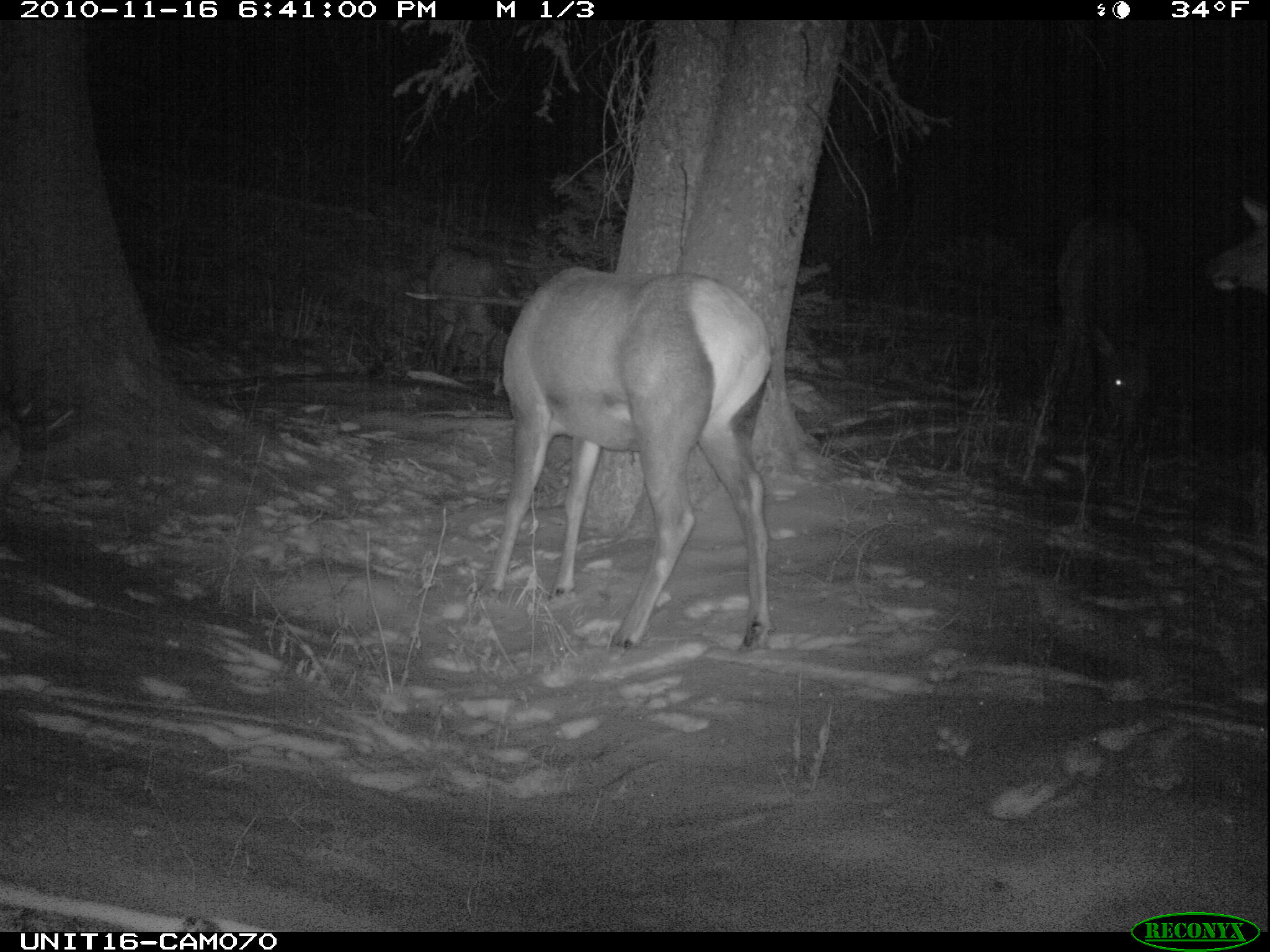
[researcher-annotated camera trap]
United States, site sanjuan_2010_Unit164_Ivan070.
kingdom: Animalia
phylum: Chordata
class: Mammalia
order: Artiodactyla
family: Cervidae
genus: Cervus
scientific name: Cervus elaphus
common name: red deer